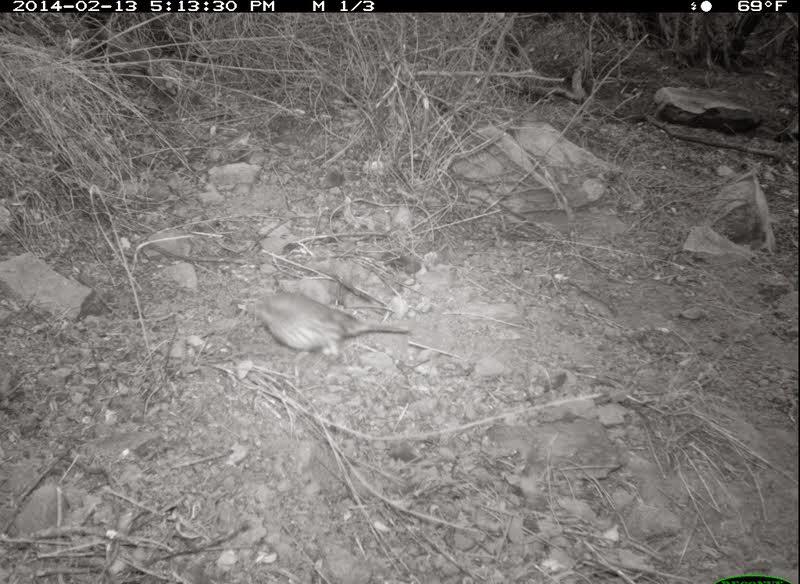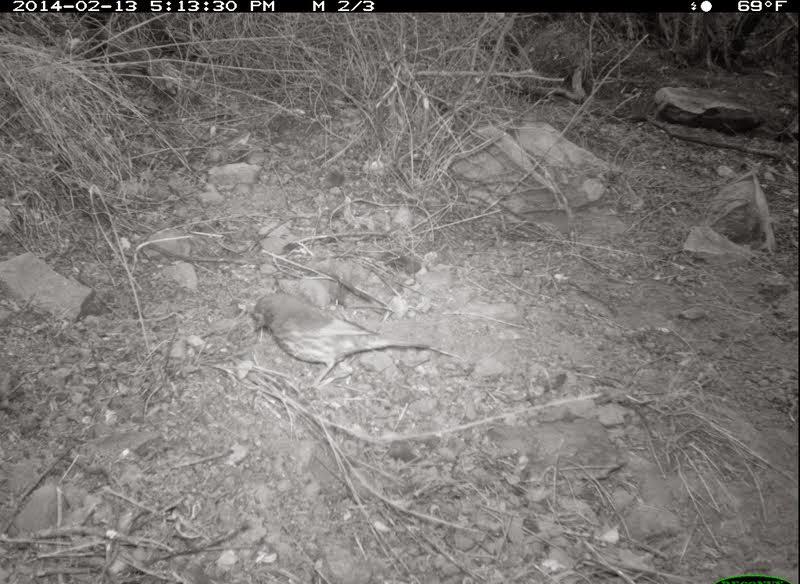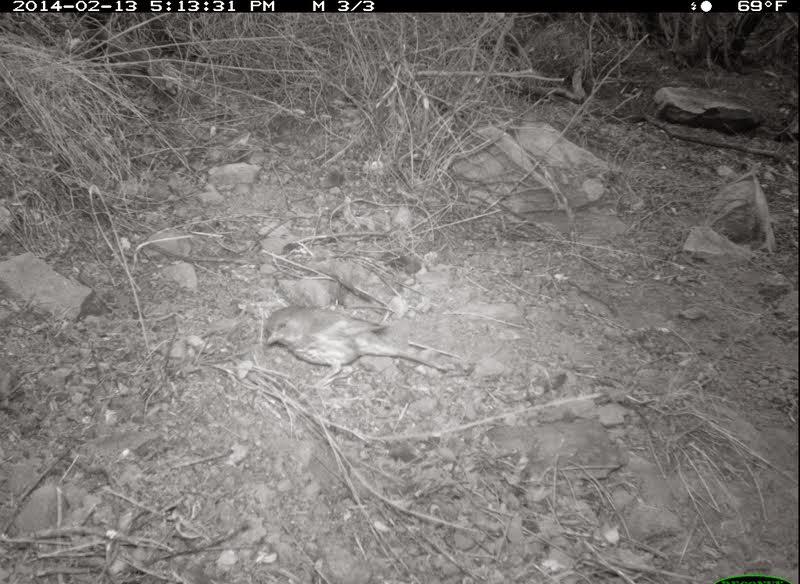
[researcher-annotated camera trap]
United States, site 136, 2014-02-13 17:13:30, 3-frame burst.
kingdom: Animalia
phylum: Chordata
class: Aves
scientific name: Aves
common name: bird